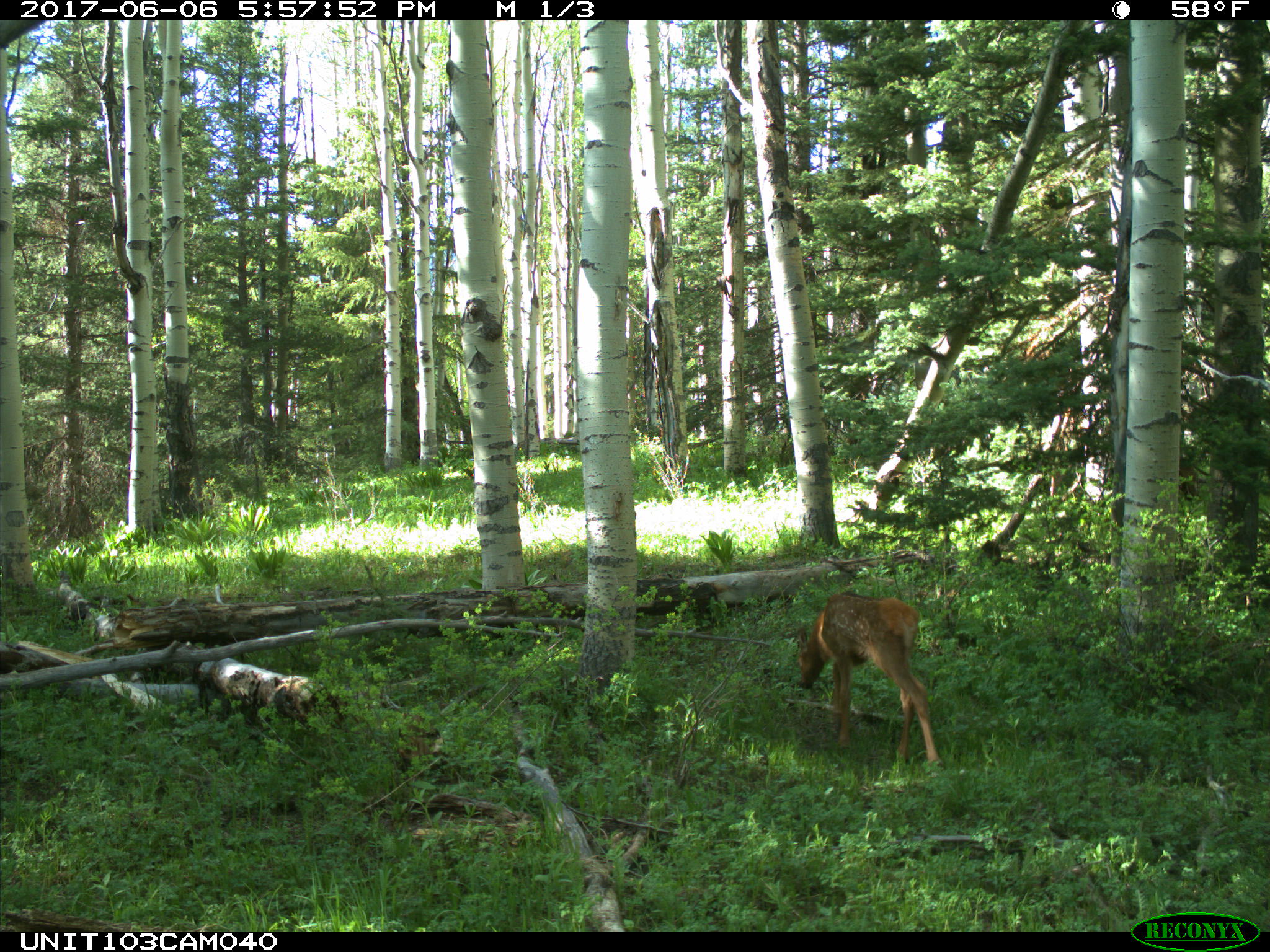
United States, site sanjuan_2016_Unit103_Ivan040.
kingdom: Animalia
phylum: Chordata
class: Mammalia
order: Artiodactyla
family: Cervidae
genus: Cervus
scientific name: Cervus elaphus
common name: red deer